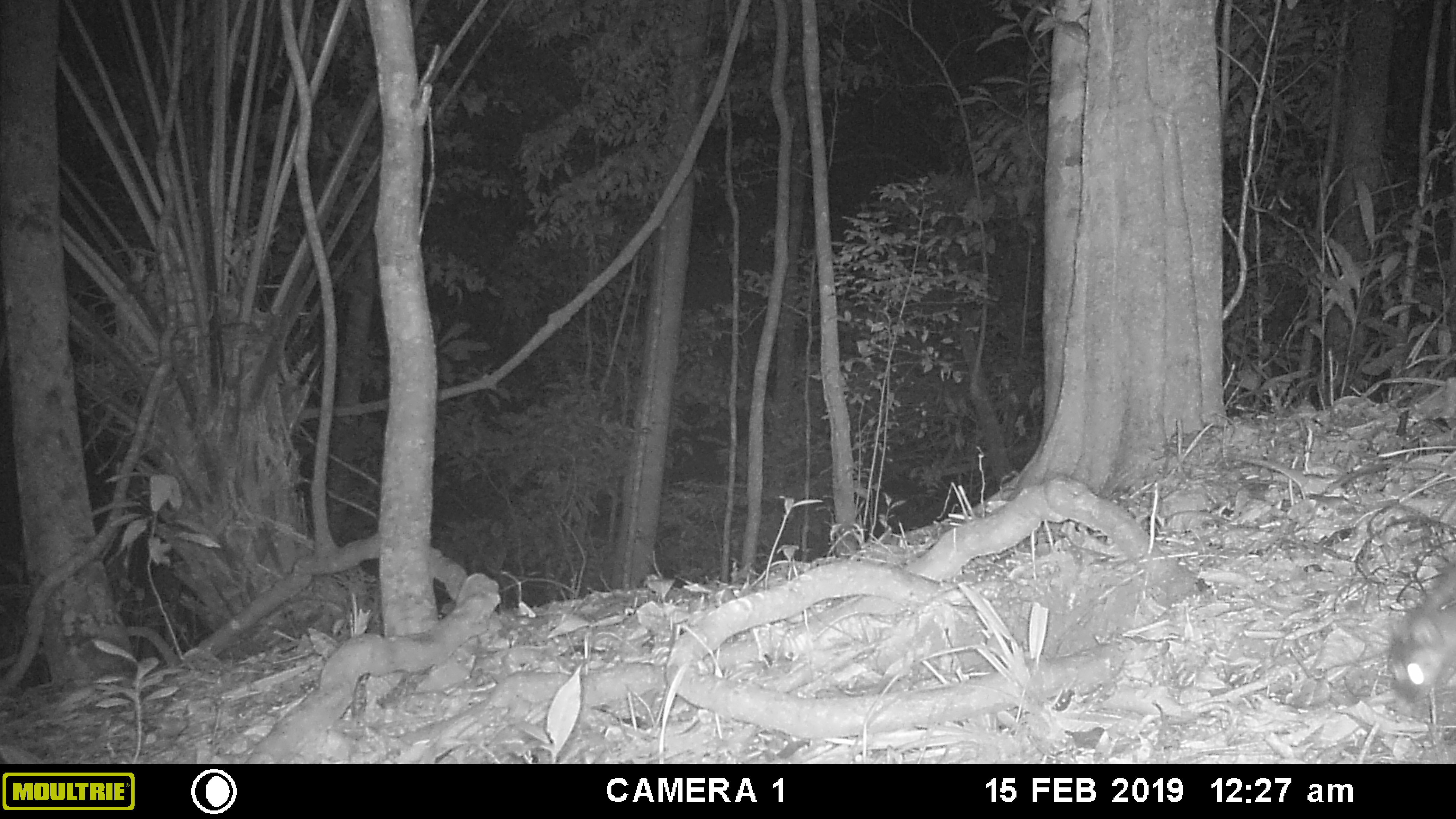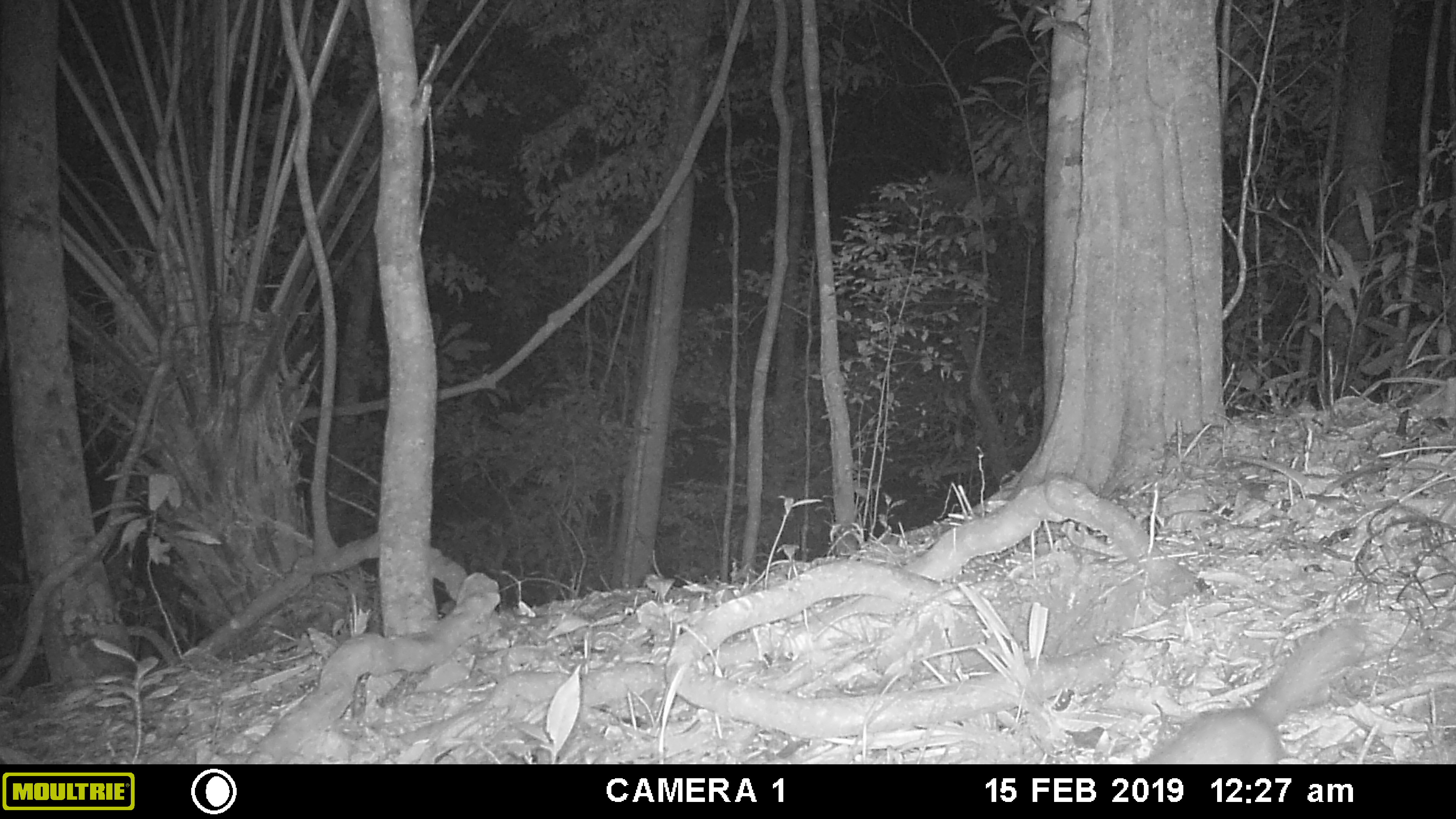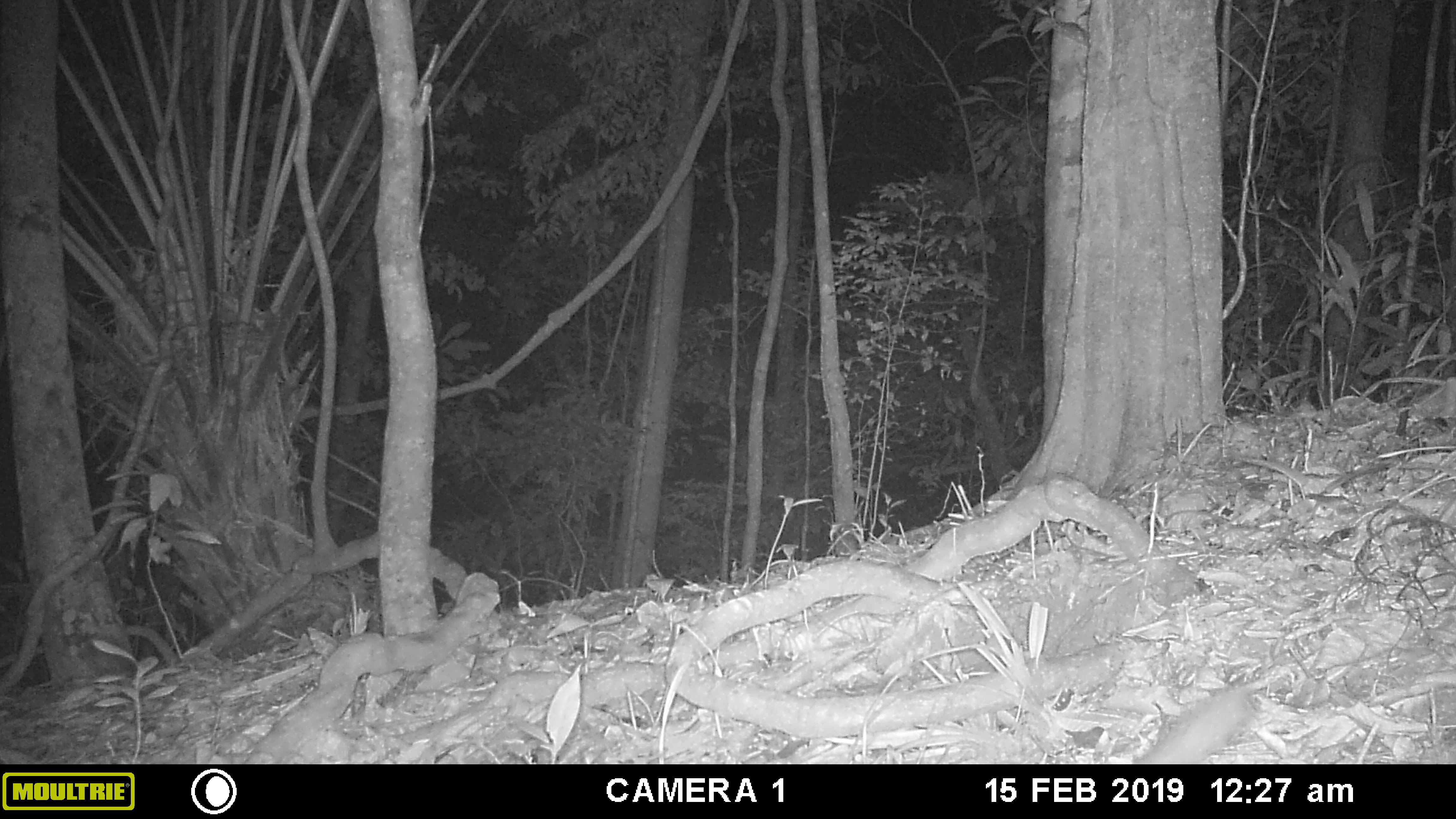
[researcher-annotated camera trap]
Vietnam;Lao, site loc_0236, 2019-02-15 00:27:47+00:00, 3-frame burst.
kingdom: Animalia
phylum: Chordata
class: Mammalia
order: Carnivora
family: Mustelidae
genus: Melogale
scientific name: Melogale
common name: ferret badger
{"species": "ferret badger (Melogale)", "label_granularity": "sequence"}